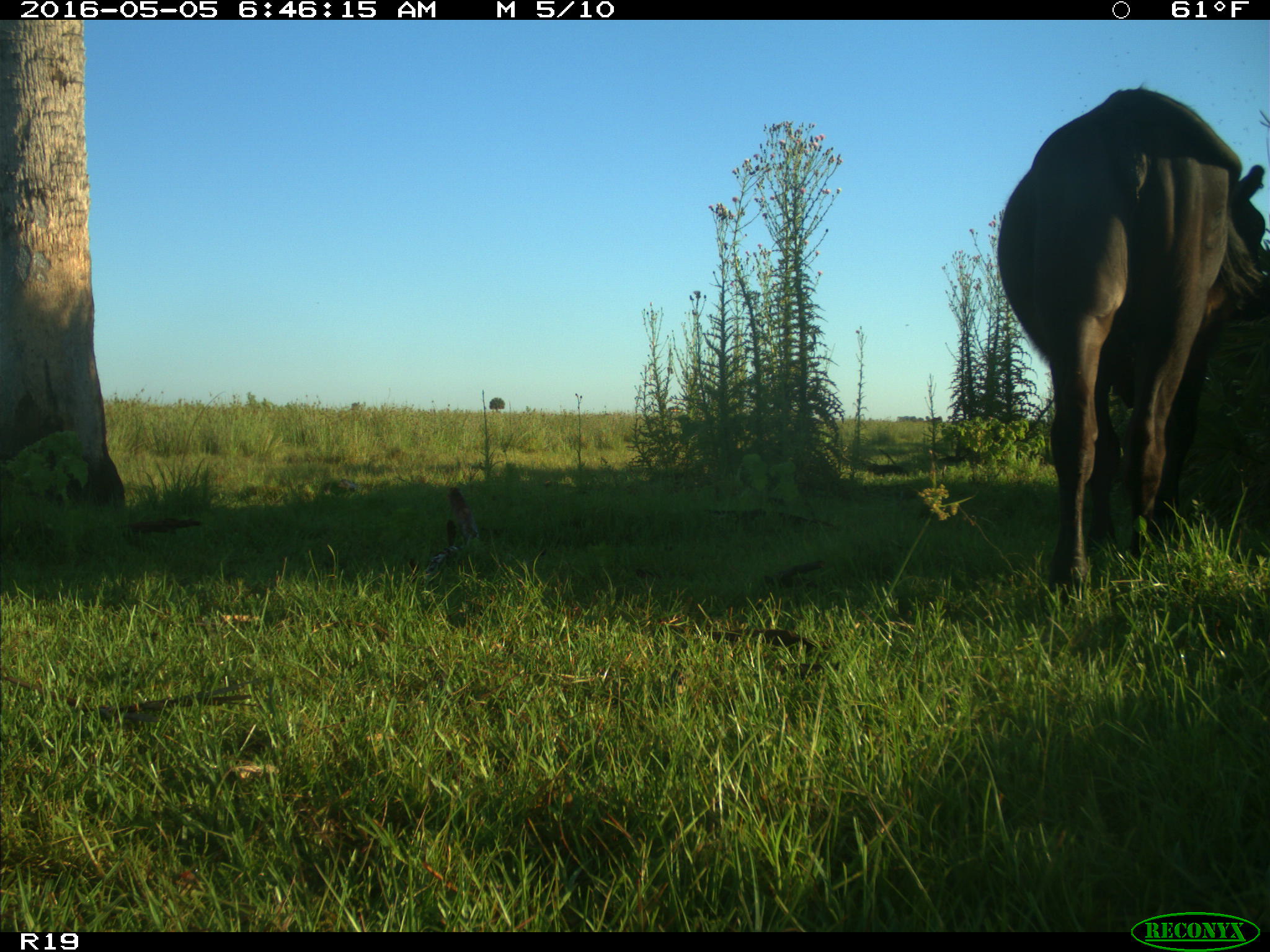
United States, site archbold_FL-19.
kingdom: Animalia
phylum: Chordata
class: Mammalia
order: Artiodactyla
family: Bovidae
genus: Bos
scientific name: Bos taurus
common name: domestic cow